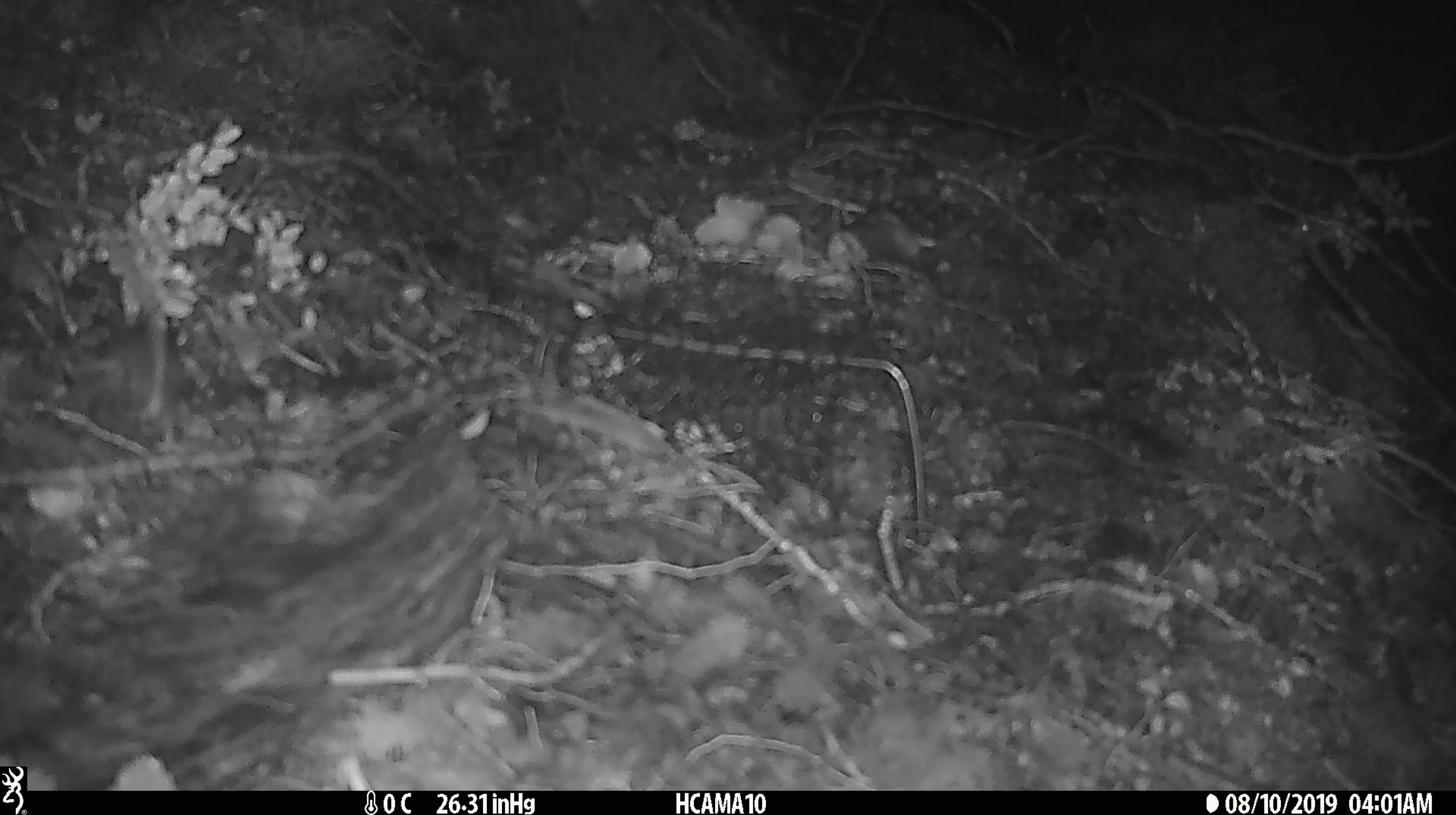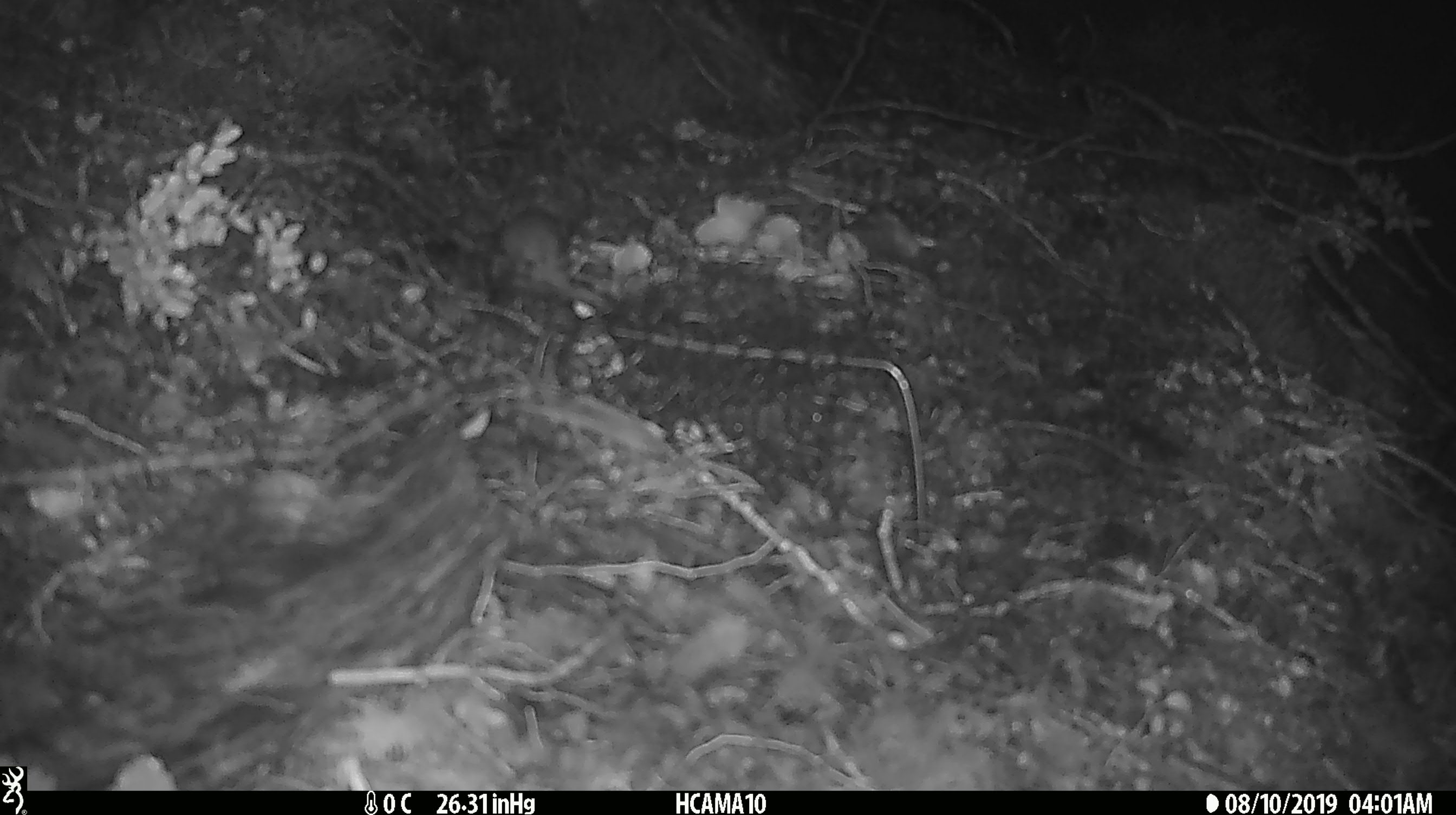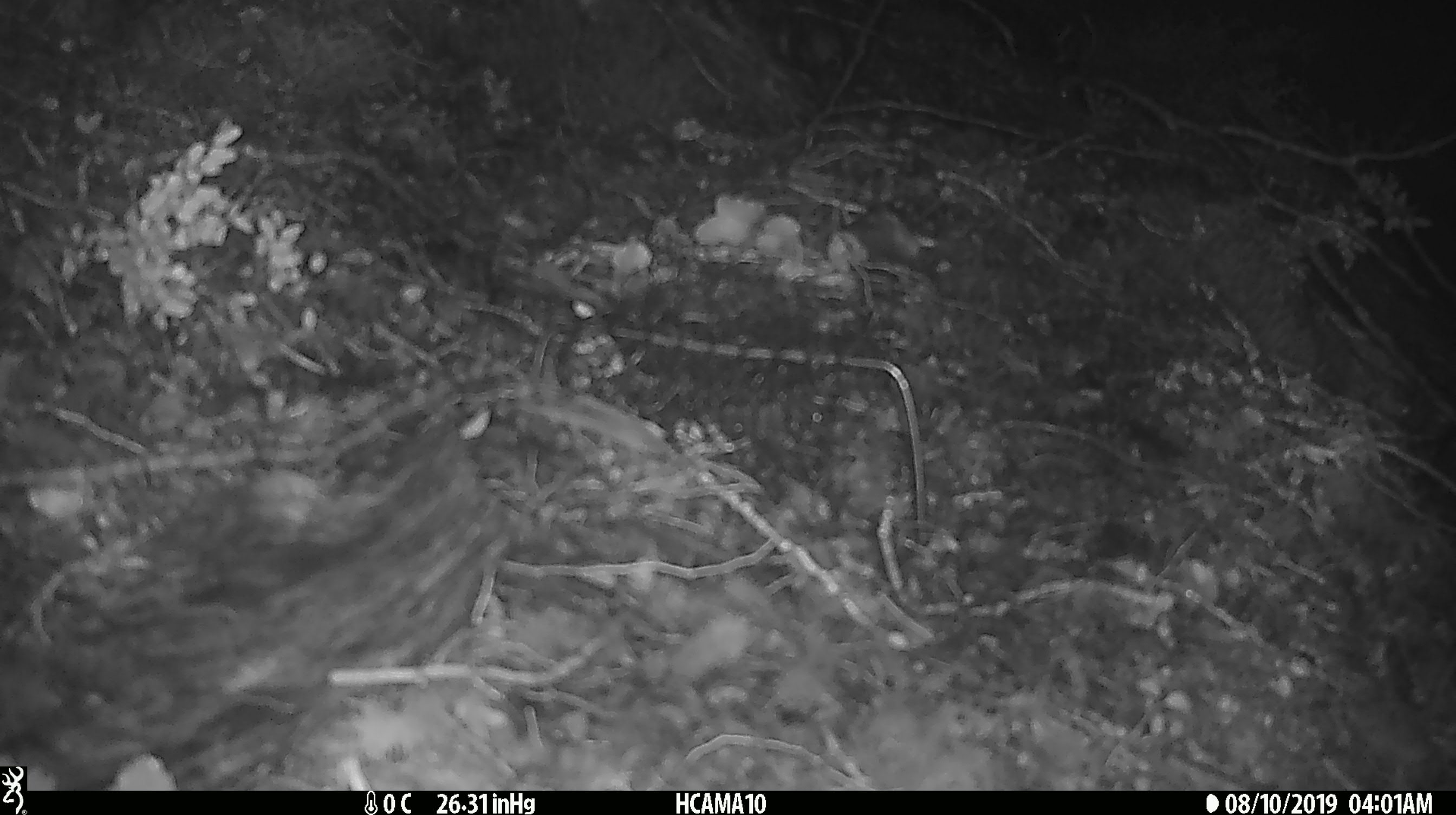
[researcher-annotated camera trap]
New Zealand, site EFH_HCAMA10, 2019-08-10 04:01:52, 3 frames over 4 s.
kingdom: Animalia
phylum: Chordata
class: Mammalia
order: Rodentia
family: Muridae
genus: Mus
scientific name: Mus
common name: mouse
Mouse (Mus).